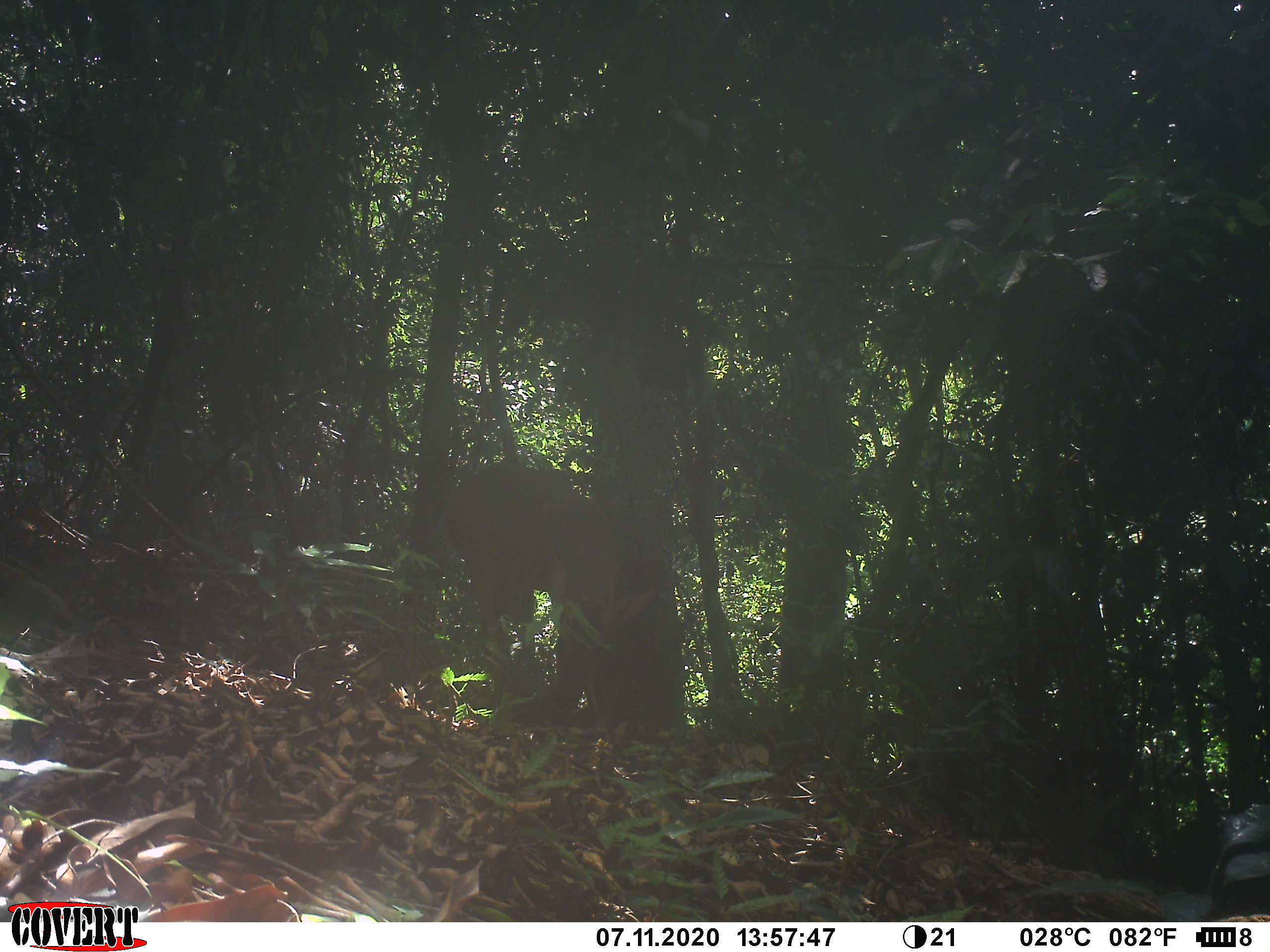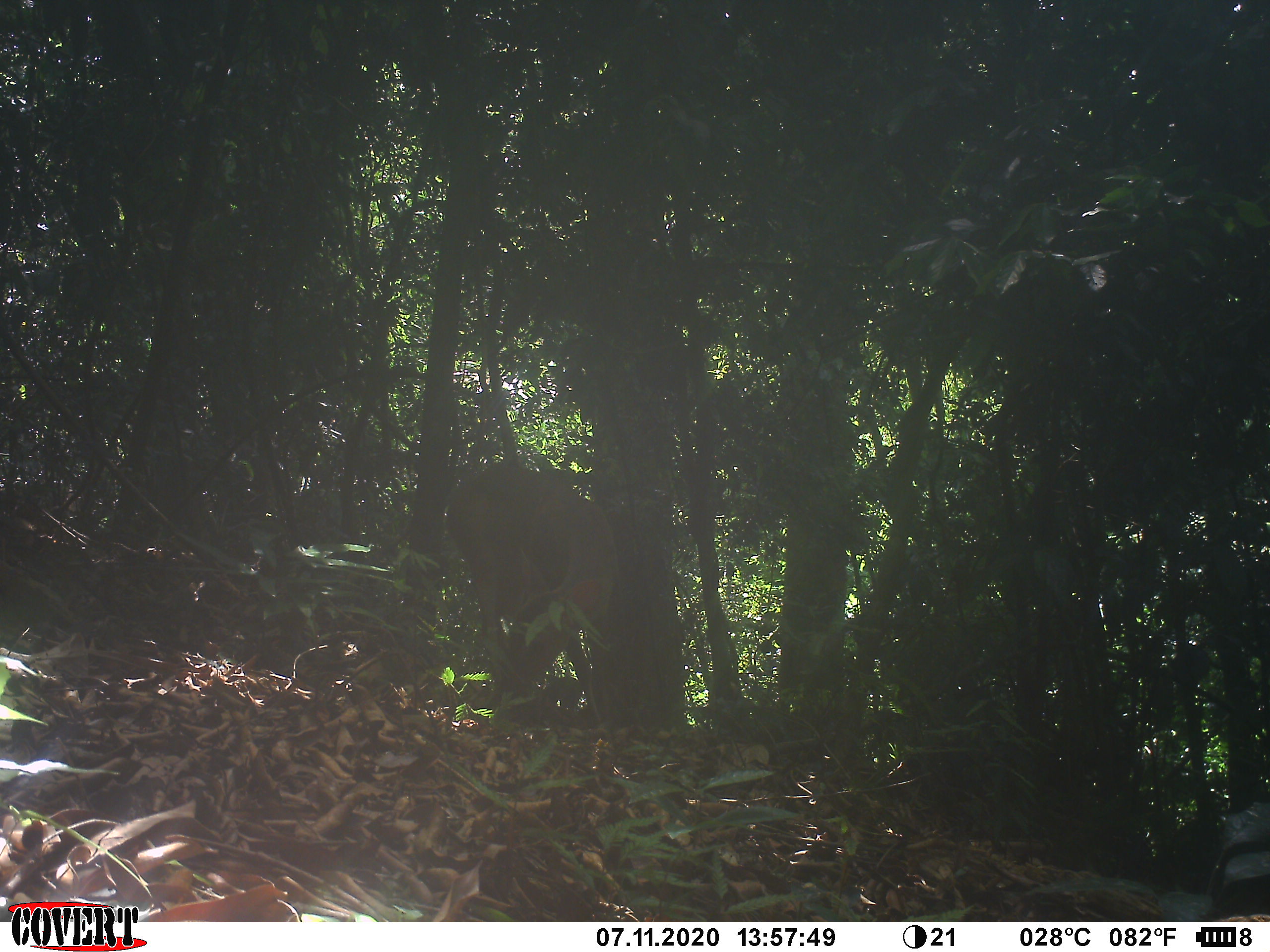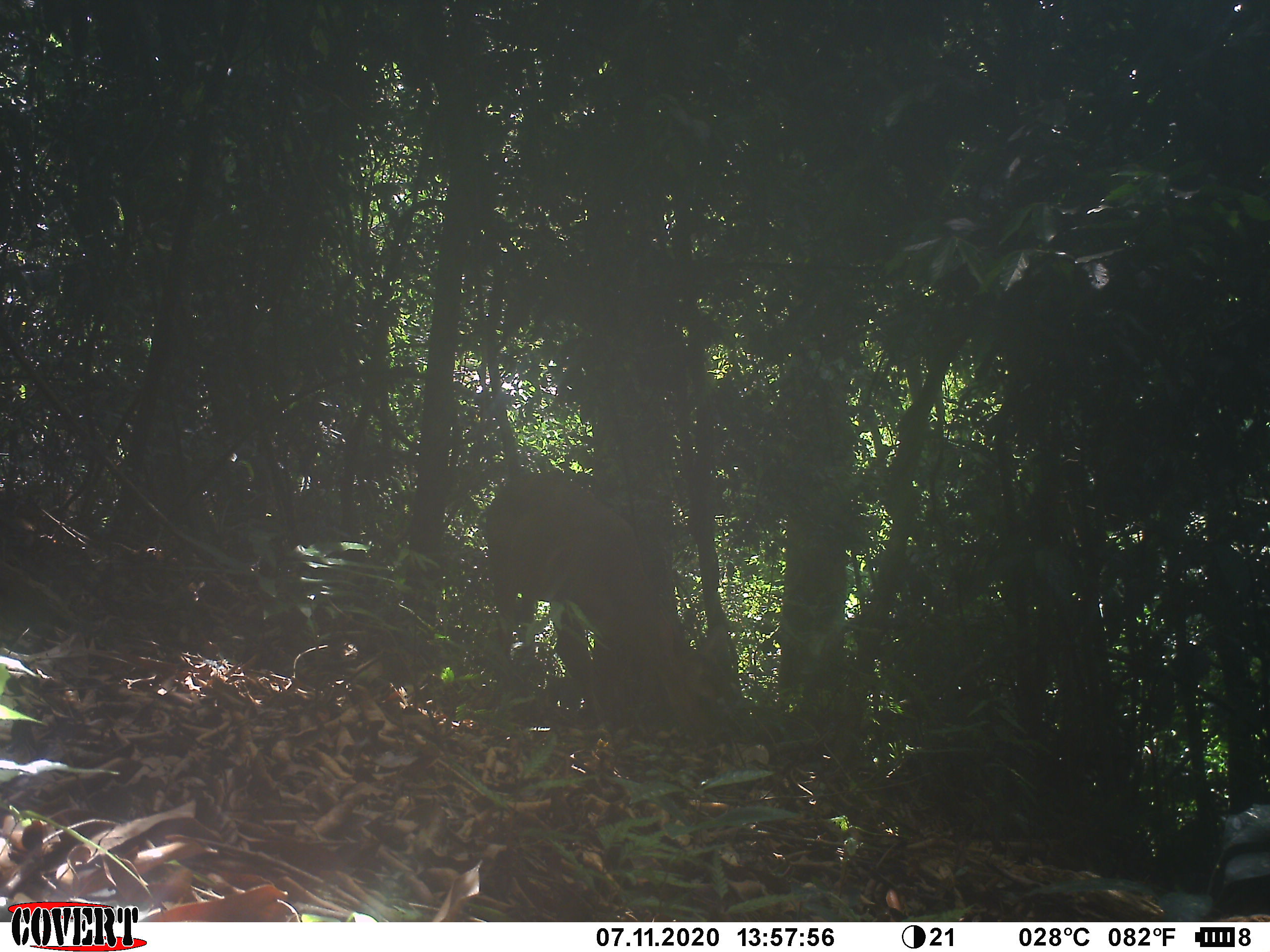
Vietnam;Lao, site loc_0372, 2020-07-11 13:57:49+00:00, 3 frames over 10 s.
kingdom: Animalia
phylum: Chordata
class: Mammalia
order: Artiodactyla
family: Cervidae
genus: Muntiacus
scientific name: Muntiacus vuquangensis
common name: large-antlered muntjac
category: large antlered muntjac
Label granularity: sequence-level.